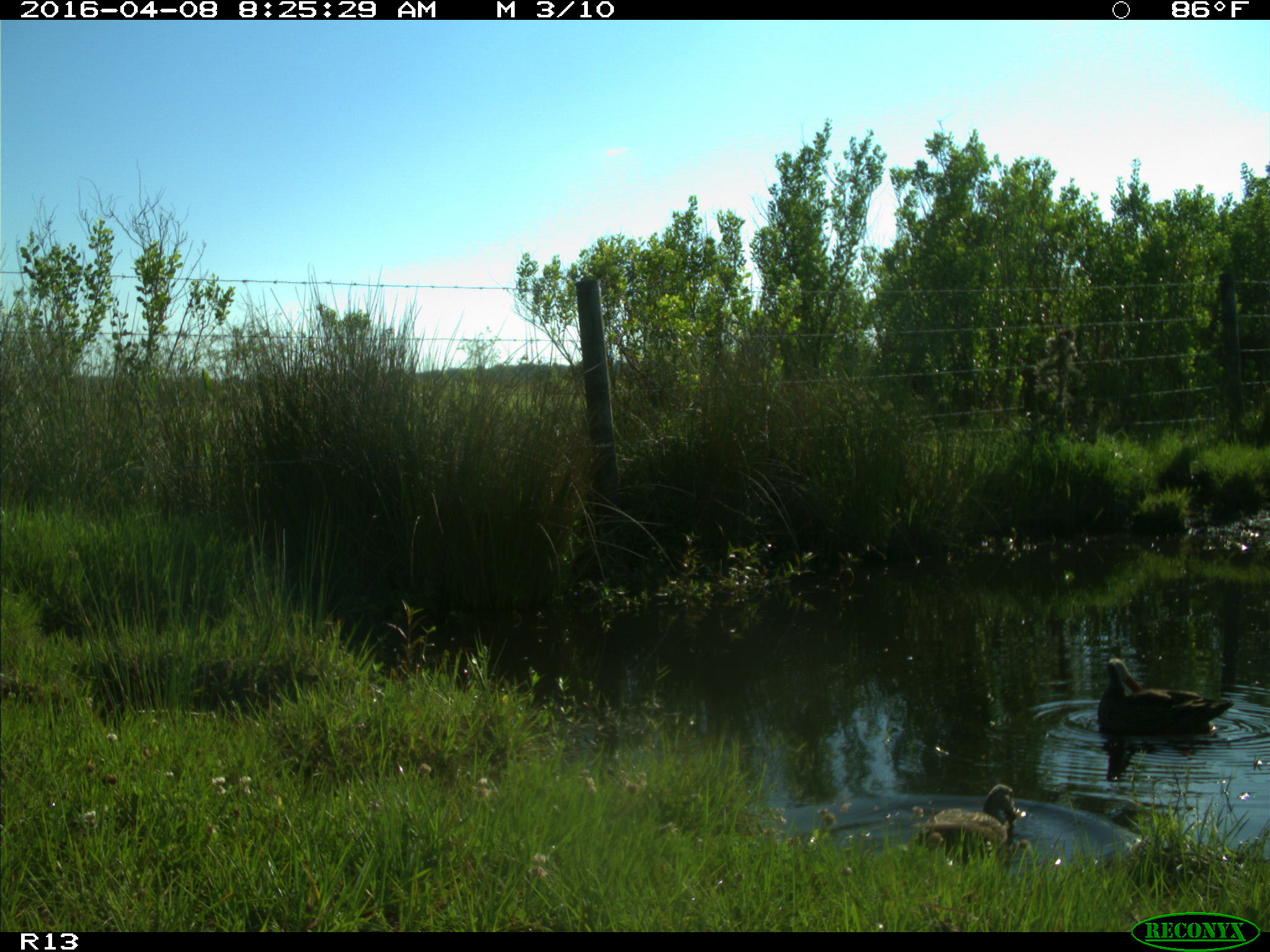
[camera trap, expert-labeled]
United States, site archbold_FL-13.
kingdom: Animalia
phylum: Chordata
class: Aves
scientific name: Aves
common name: birds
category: unidentified bird